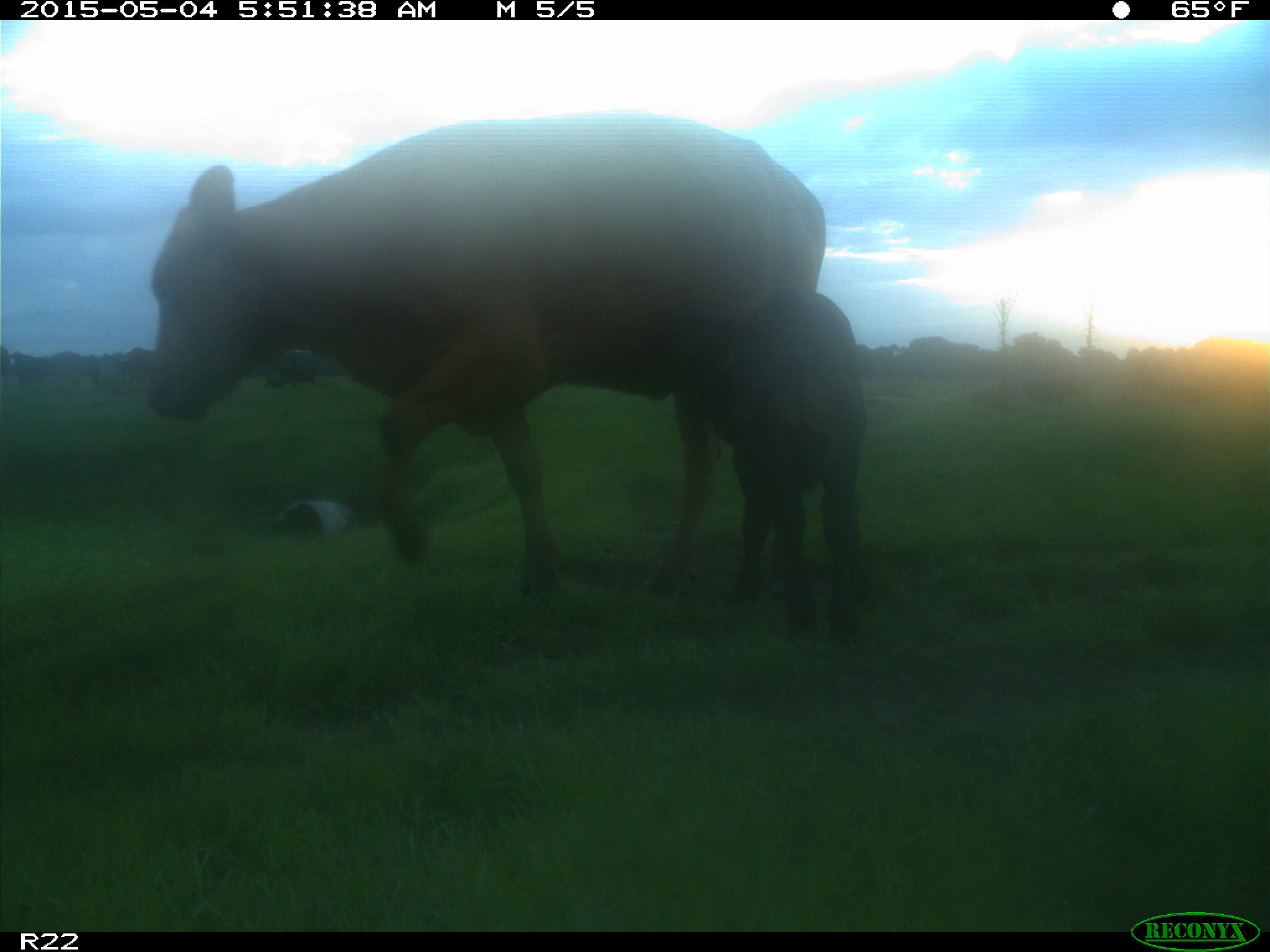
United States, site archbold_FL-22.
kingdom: Animalia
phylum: Chordata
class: Mammalia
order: Artiodactyla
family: Bovidae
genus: Bos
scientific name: Bos taurus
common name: domestic cow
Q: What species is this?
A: Bos taurus (domestic cow).